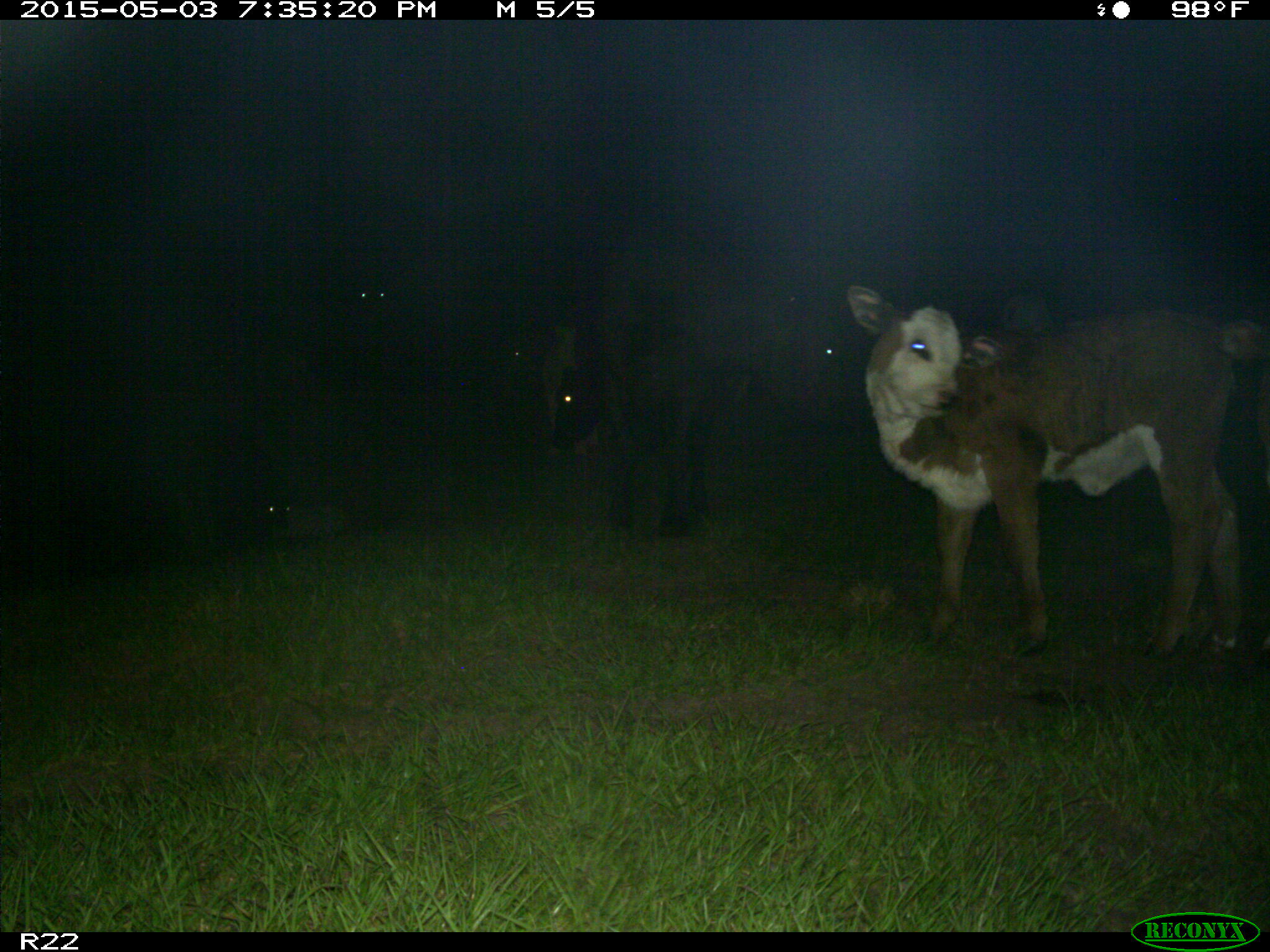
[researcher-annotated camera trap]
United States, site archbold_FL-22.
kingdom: Animalia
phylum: Chordata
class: Mammalia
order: Artiodactyla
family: Bovidae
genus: Bos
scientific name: Bos taurus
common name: domestic cow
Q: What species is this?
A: Bos taurus (domestic cow).